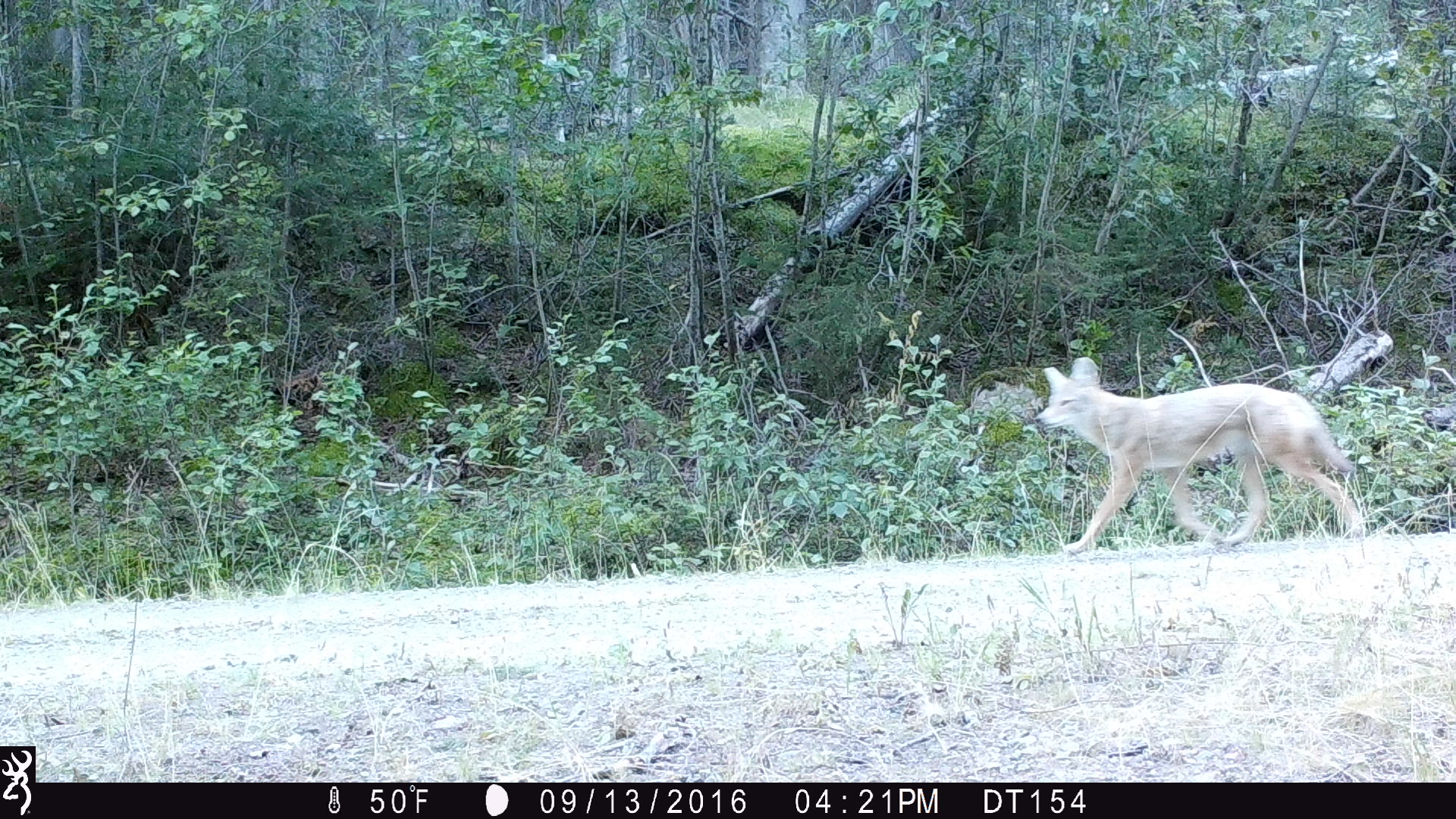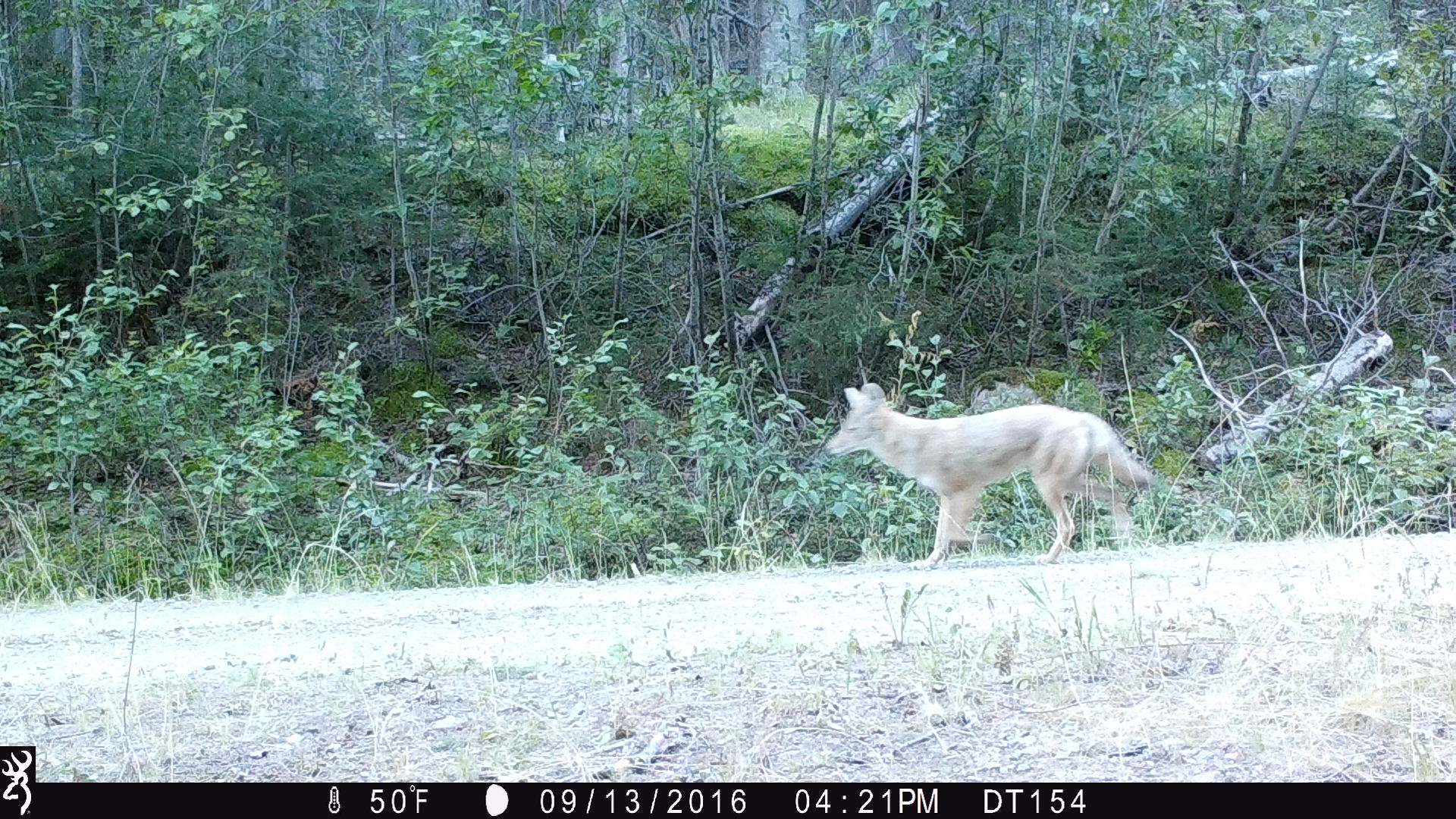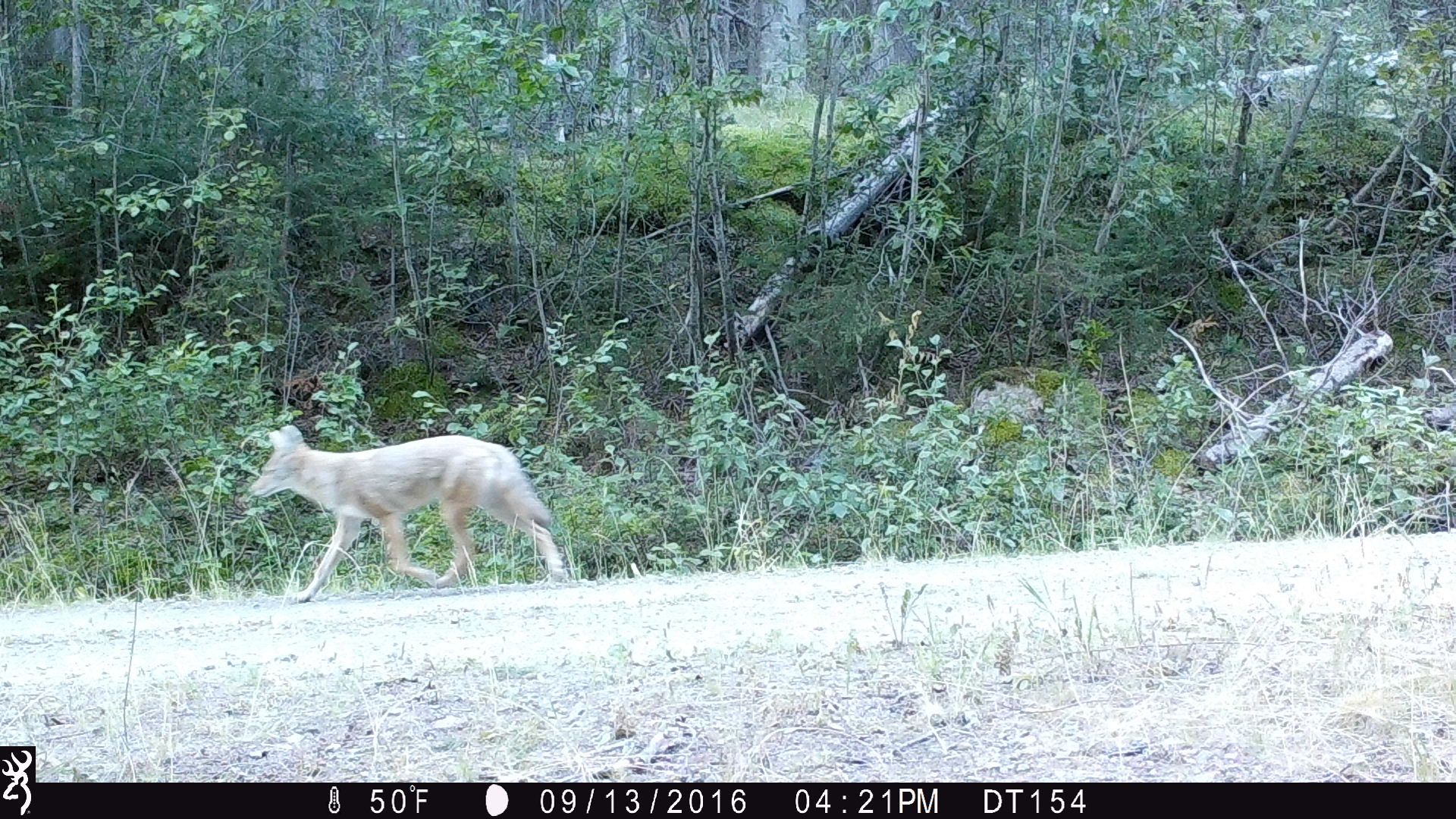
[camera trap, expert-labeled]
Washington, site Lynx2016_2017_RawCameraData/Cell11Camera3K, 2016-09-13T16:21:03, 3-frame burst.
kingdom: Animalia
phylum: Chordata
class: Mammalia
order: Carnivora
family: Canidae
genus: Canis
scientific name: Canis latrans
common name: coyote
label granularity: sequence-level